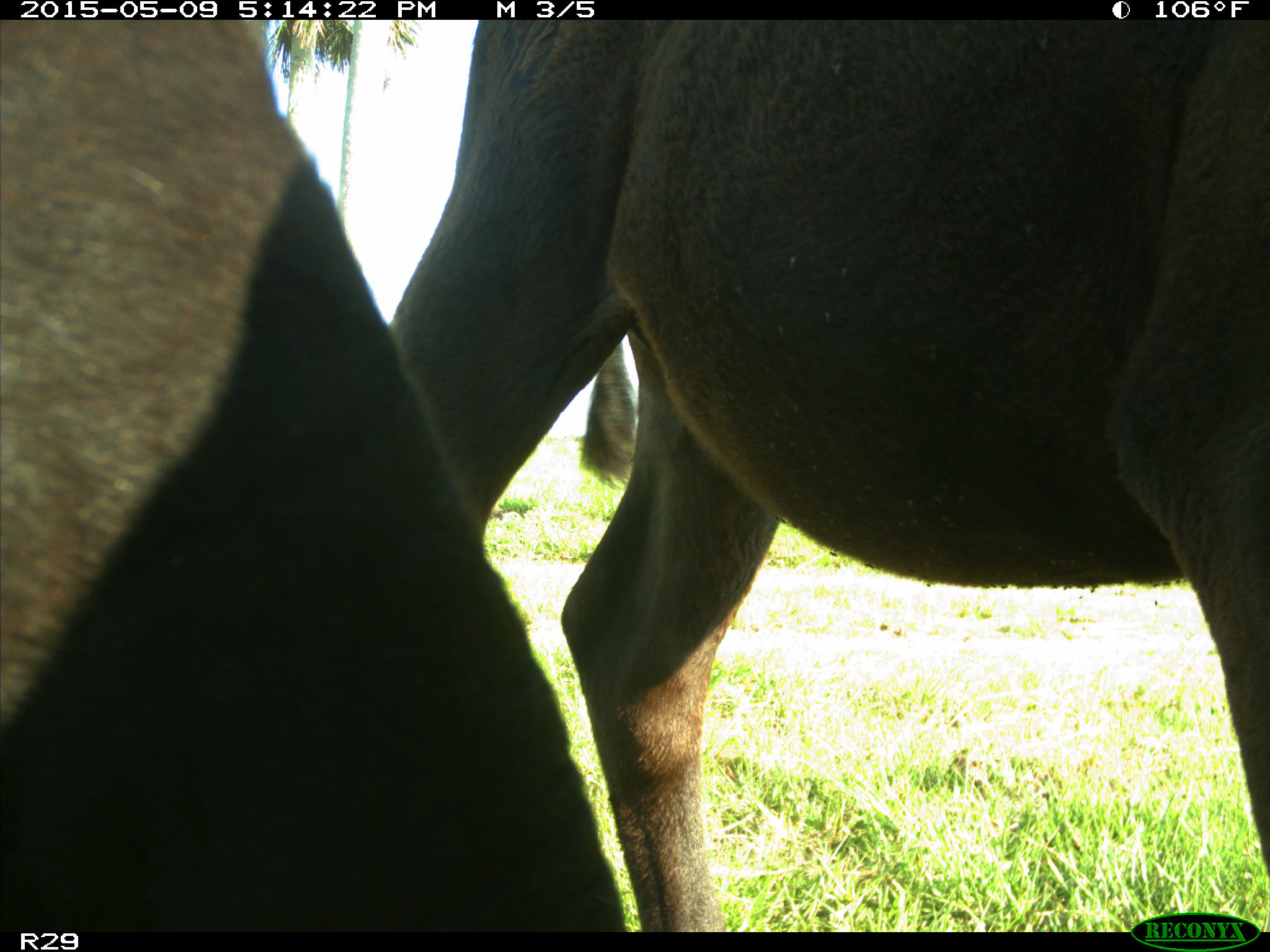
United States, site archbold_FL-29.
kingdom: Animalia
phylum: Chordata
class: Mammalia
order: Artiodactyla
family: Bovidae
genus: Bos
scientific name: Bos taurus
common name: domestic cow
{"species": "Bos taurus (domestic cow)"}